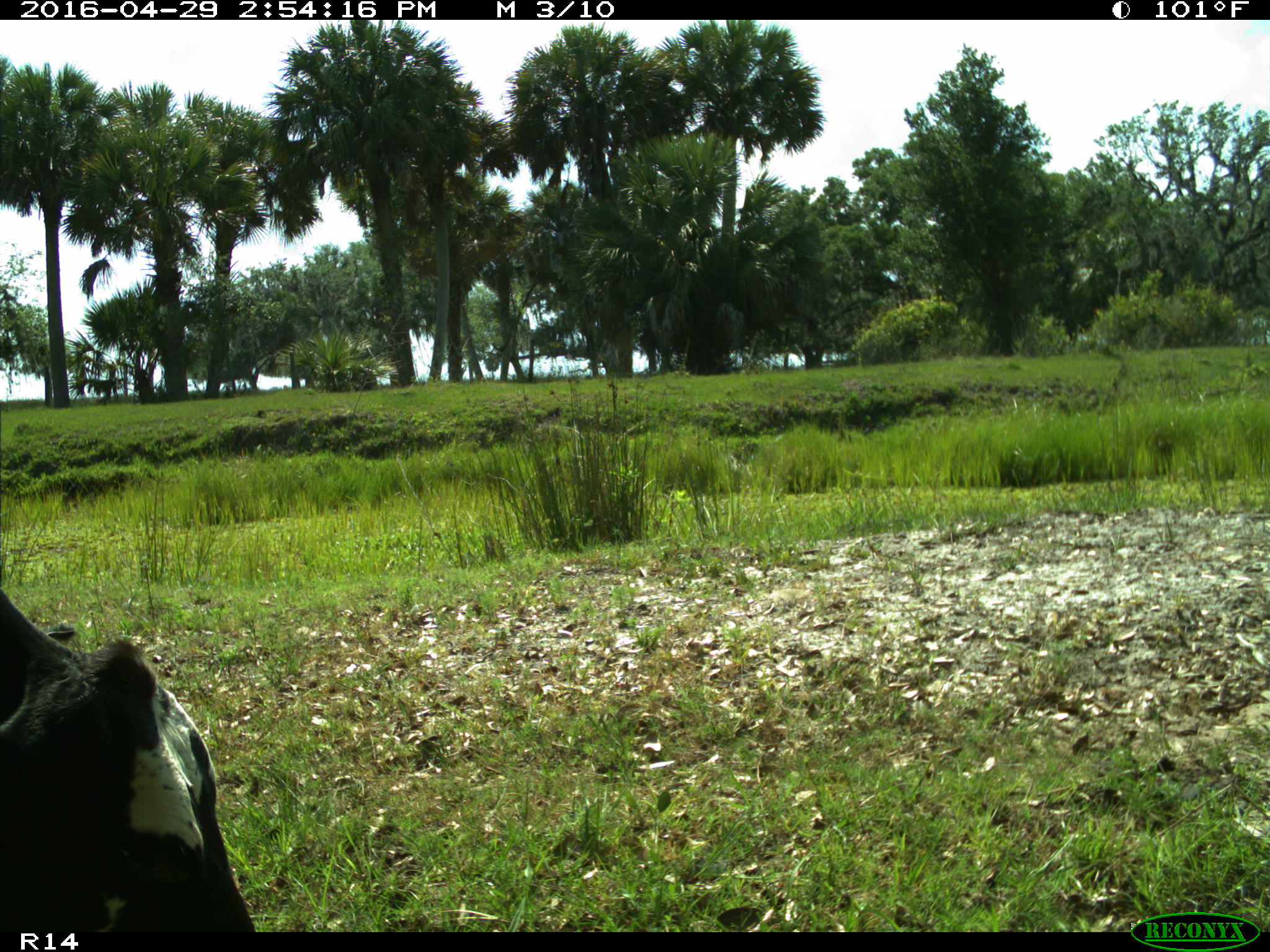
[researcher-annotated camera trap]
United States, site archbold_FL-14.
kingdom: Animalia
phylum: Chordata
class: Mammalia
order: Artiodactyla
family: Bovidae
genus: Bos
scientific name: Bos taurus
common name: domestic cow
Bos taurus (domestic cow).